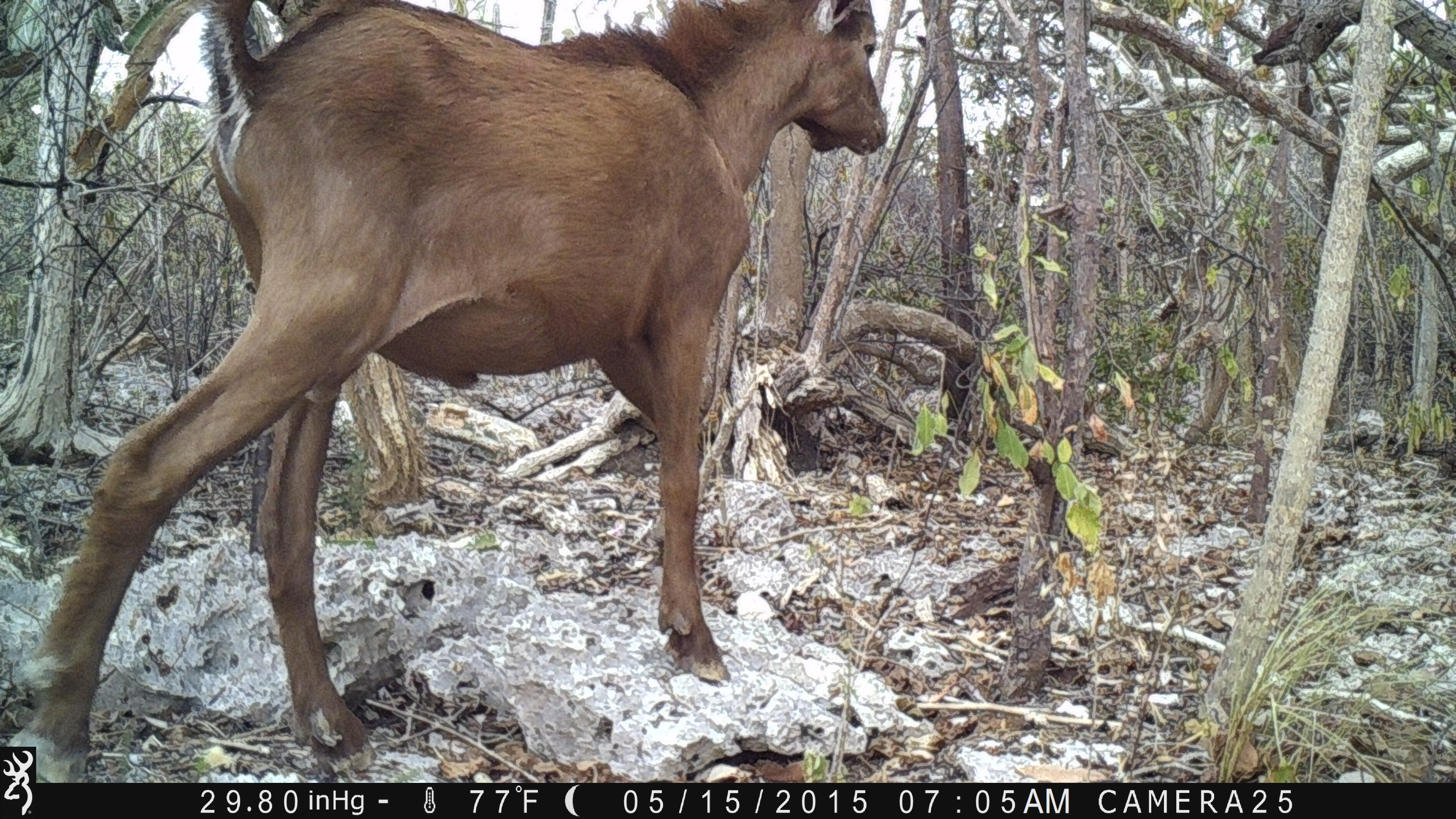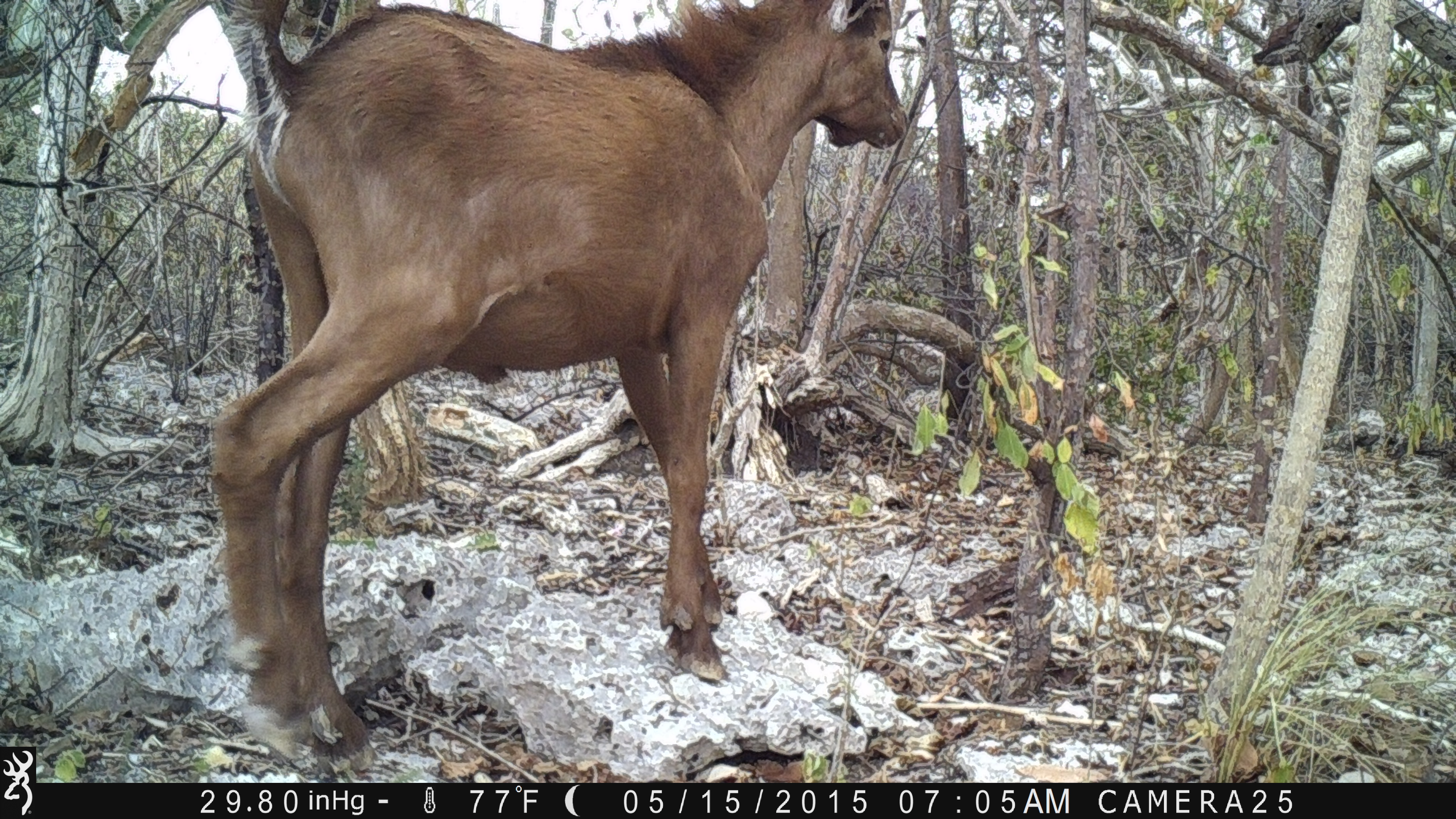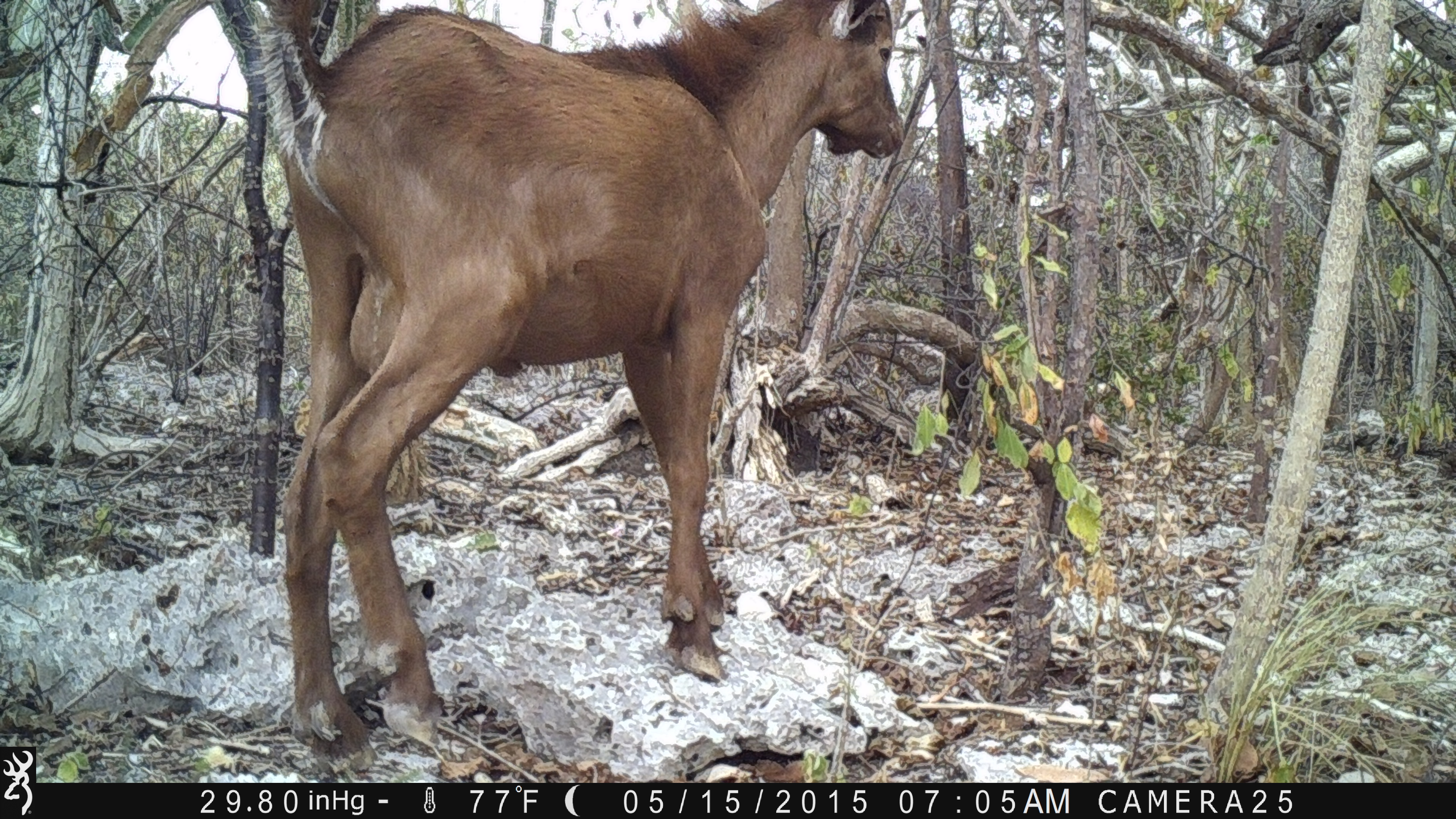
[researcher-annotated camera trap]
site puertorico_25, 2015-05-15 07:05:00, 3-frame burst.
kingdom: Animalia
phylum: Chordata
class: Mammalia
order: Artiodactyla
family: Bovidae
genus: Capra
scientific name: Capra hircus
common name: goat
Goat (Capra hircus).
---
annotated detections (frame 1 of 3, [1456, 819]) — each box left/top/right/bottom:
goat: 21/0/889/774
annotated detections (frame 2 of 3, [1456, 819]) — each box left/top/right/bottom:
goat: 188/1/907/775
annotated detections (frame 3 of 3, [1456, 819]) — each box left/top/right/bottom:
goat: 245/1/904/771